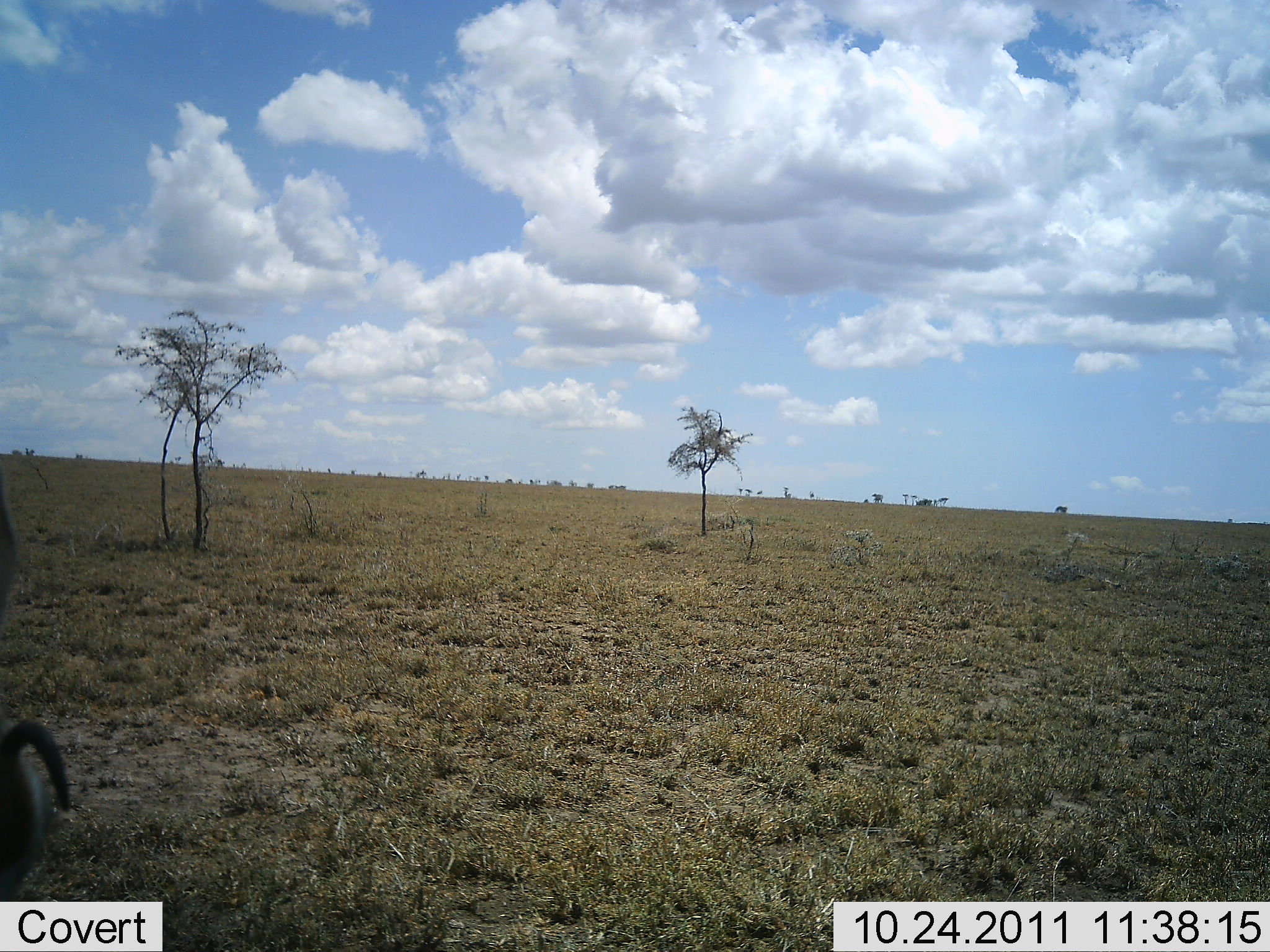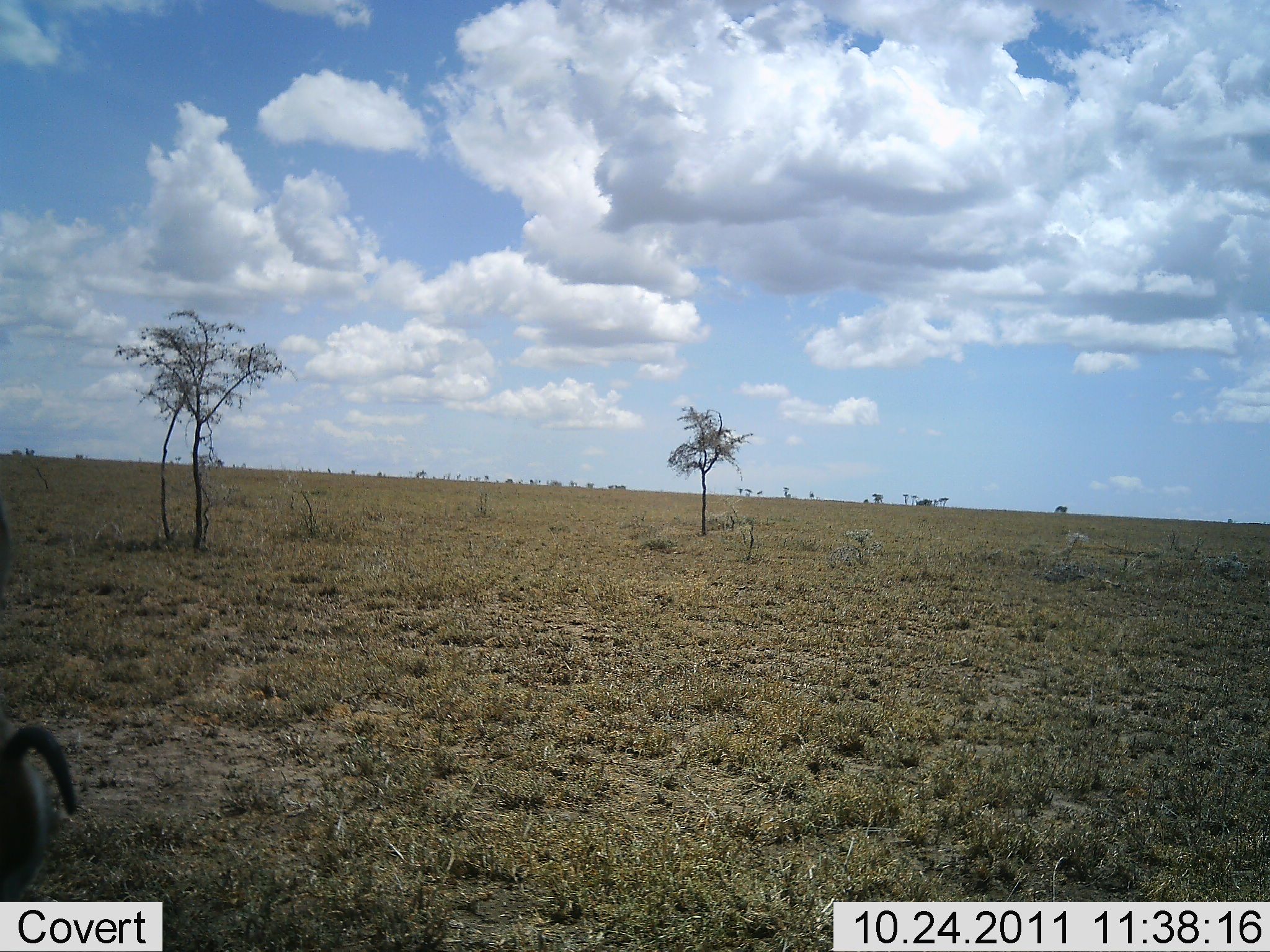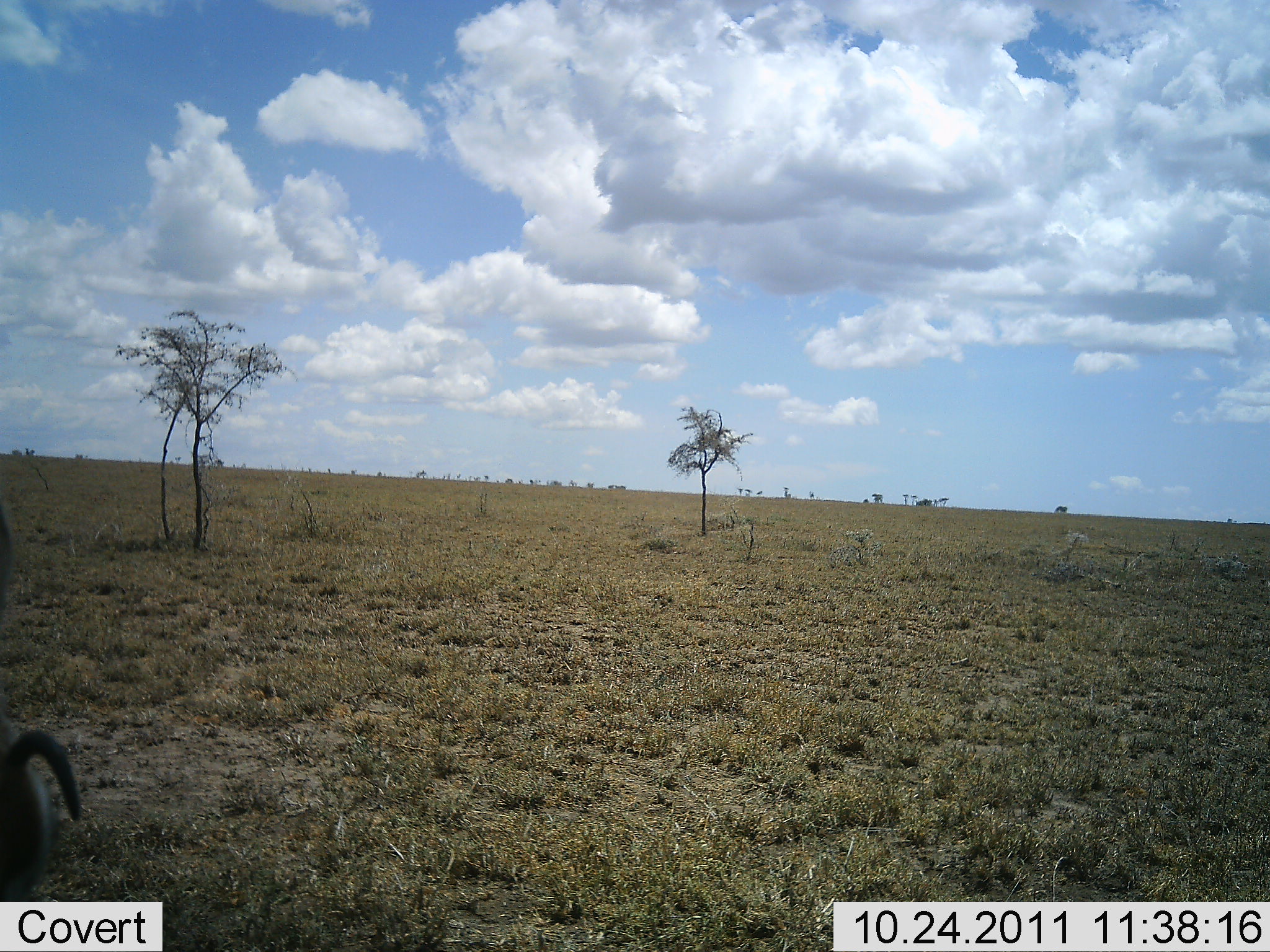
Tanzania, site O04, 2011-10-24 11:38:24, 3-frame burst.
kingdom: Animalia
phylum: Chordata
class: Mammalia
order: Primates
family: Cercopithecidae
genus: Papio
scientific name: Papio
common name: baboon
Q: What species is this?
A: Baboon (Papio).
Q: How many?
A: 1.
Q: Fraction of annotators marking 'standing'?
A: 82%.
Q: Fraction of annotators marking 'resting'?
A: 0%.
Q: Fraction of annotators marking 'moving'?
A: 18%.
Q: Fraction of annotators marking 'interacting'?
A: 0%.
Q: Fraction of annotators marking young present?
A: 9%.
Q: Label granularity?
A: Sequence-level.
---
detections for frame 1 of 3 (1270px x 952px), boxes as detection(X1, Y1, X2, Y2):
animal: detection(0, 718, 81, 902)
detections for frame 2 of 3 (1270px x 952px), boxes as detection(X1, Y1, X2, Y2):
animal: detection(0, 713, 76, 902)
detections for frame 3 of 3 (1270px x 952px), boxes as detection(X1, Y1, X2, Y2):
animal: detection(0, 710, 83, 901)